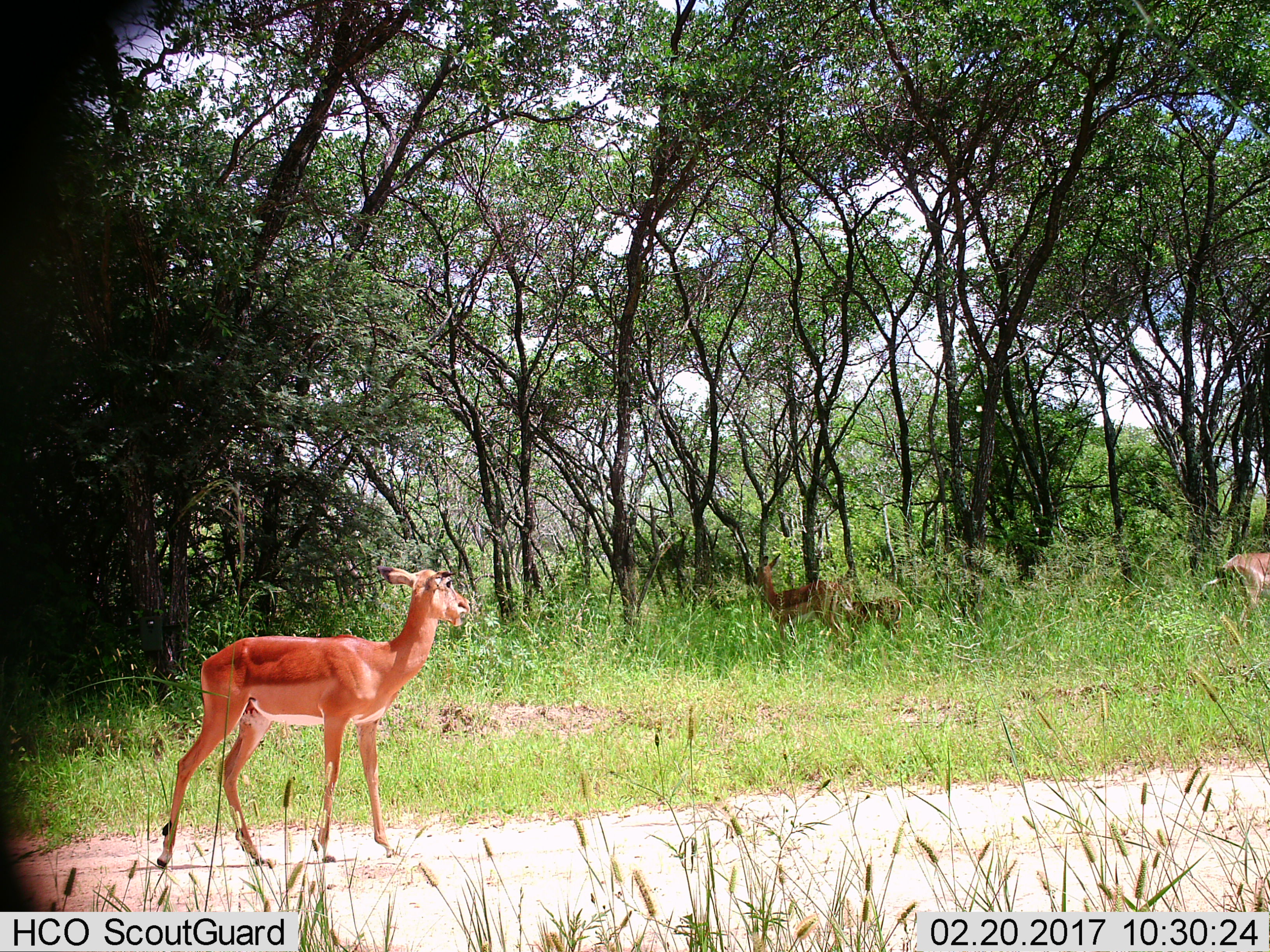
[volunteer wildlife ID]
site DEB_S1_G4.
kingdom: Animalia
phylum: Chordata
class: Mammalia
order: Artiodactyla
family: Bovidae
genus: Aepyceros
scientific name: Aepyceros melampus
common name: impala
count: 3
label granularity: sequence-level